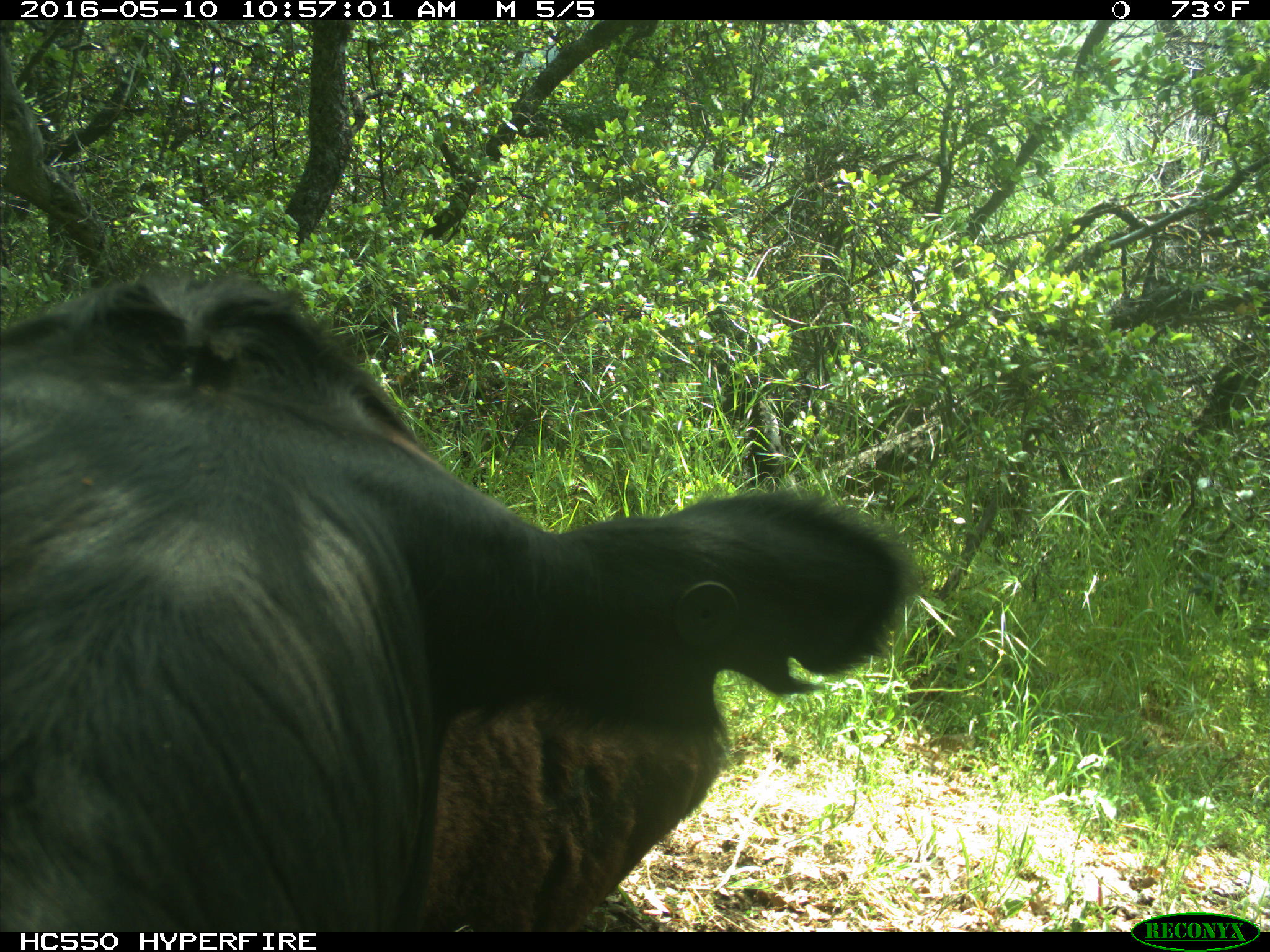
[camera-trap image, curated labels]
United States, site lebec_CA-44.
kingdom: Animalia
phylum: Chordata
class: Mammalia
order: Artiodactyla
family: Bovidae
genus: Bos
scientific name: Bos taurus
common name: domestic cow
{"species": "Bos taurus (domestic cow)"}